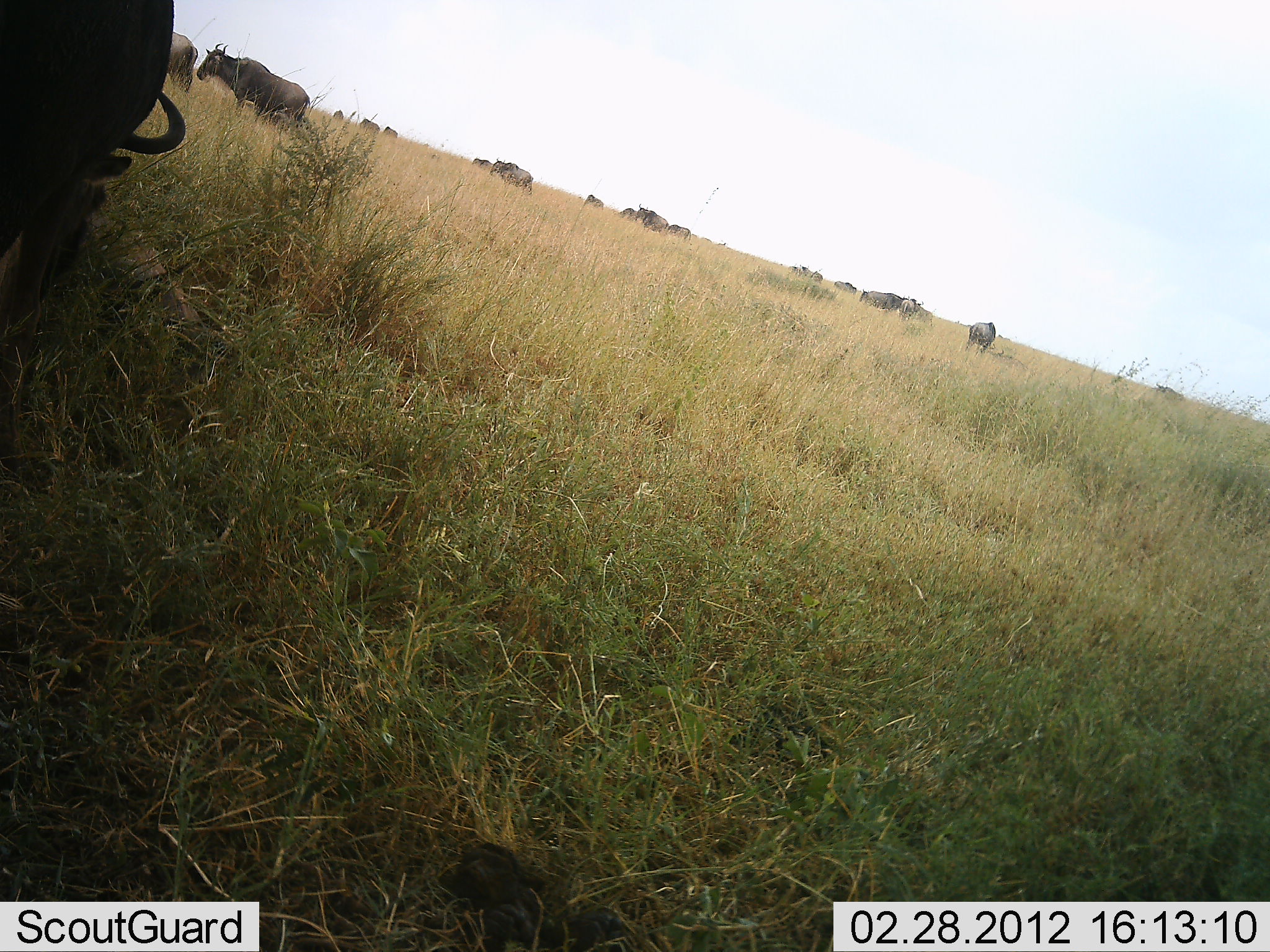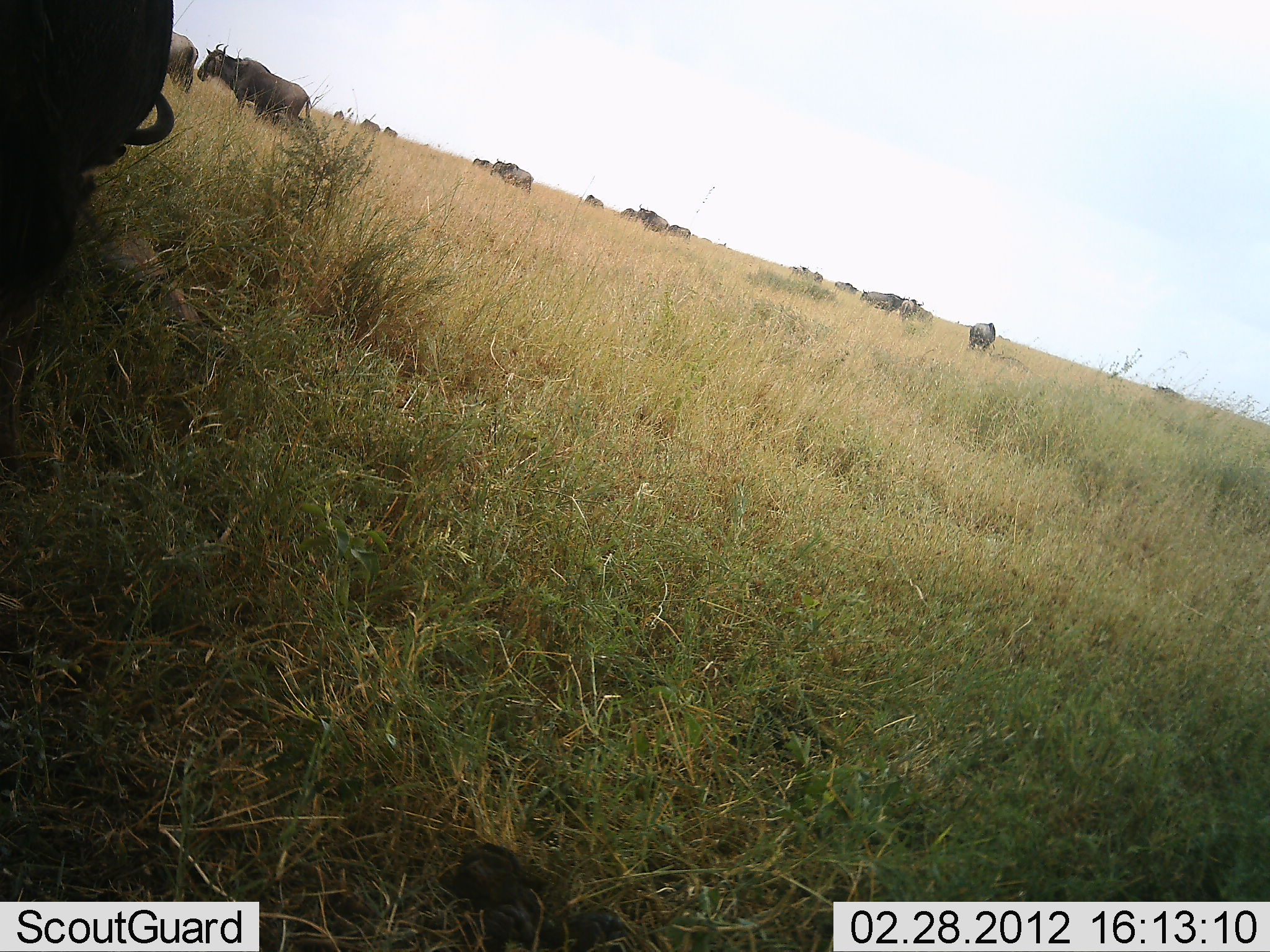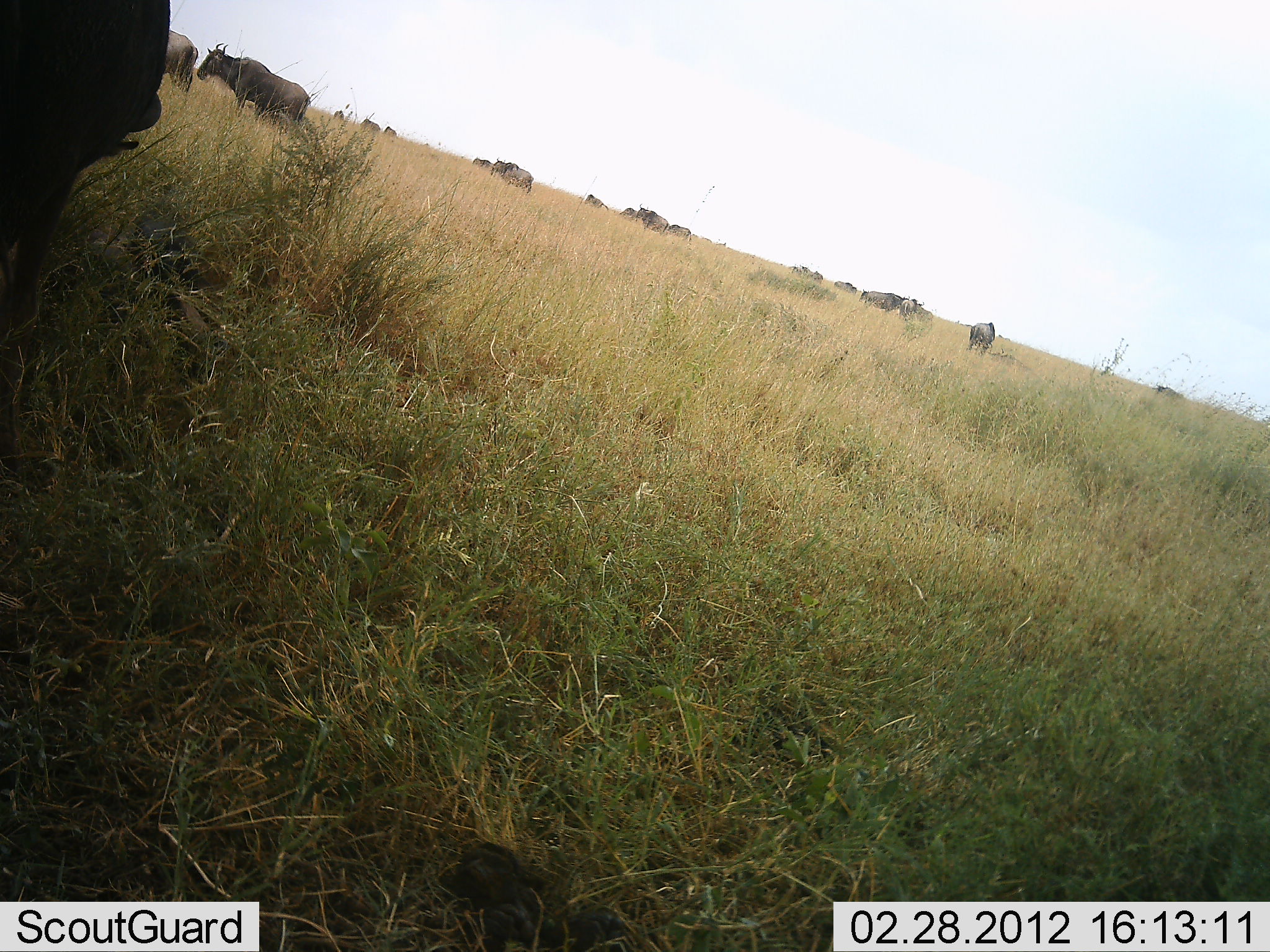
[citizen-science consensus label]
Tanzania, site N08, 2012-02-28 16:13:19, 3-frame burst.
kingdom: Animalia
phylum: Chordata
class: Mammalia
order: Artiodactyla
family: Bovidae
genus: Connochaetes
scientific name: Connochaetes taurinus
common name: blue wildebeest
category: wildebeest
Wildebeest (blue wildebeest) (Connochaetes taurinus), count 11-50. Behavior (volunteer vote fractions): standing 85%, resting 8%, moving 15%, interacting 8%. Young present (vote fraction): 0%. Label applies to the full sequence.